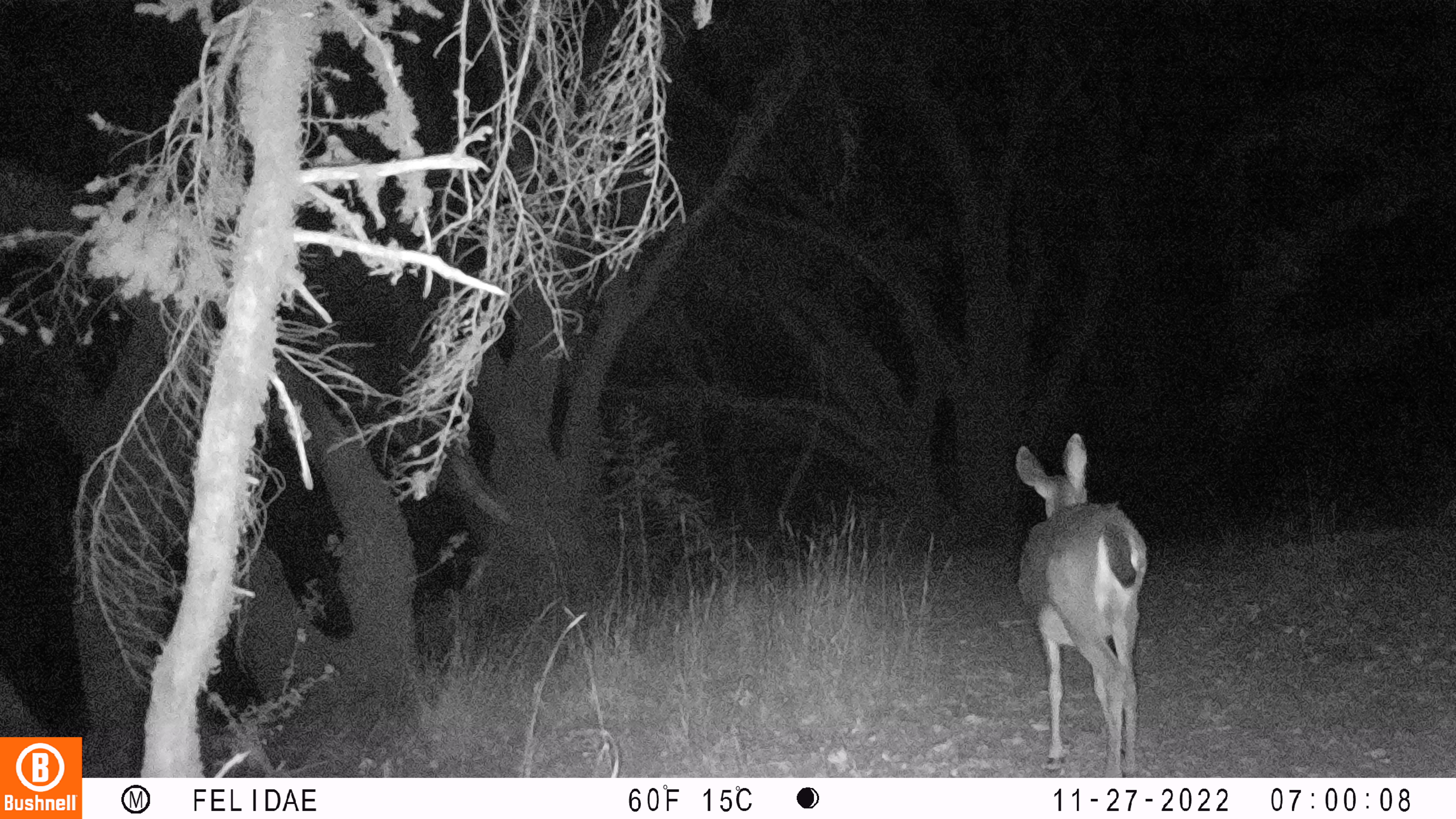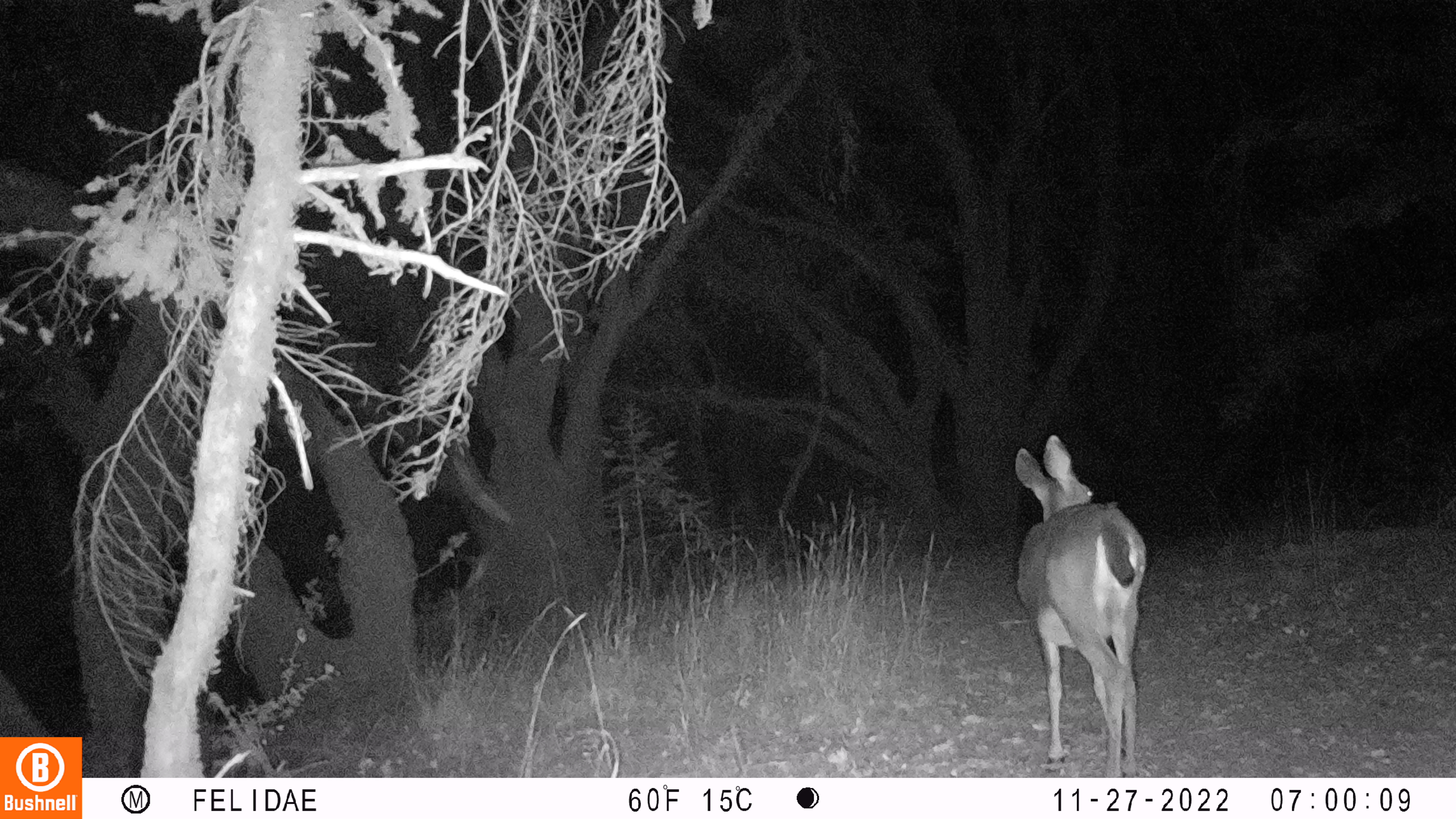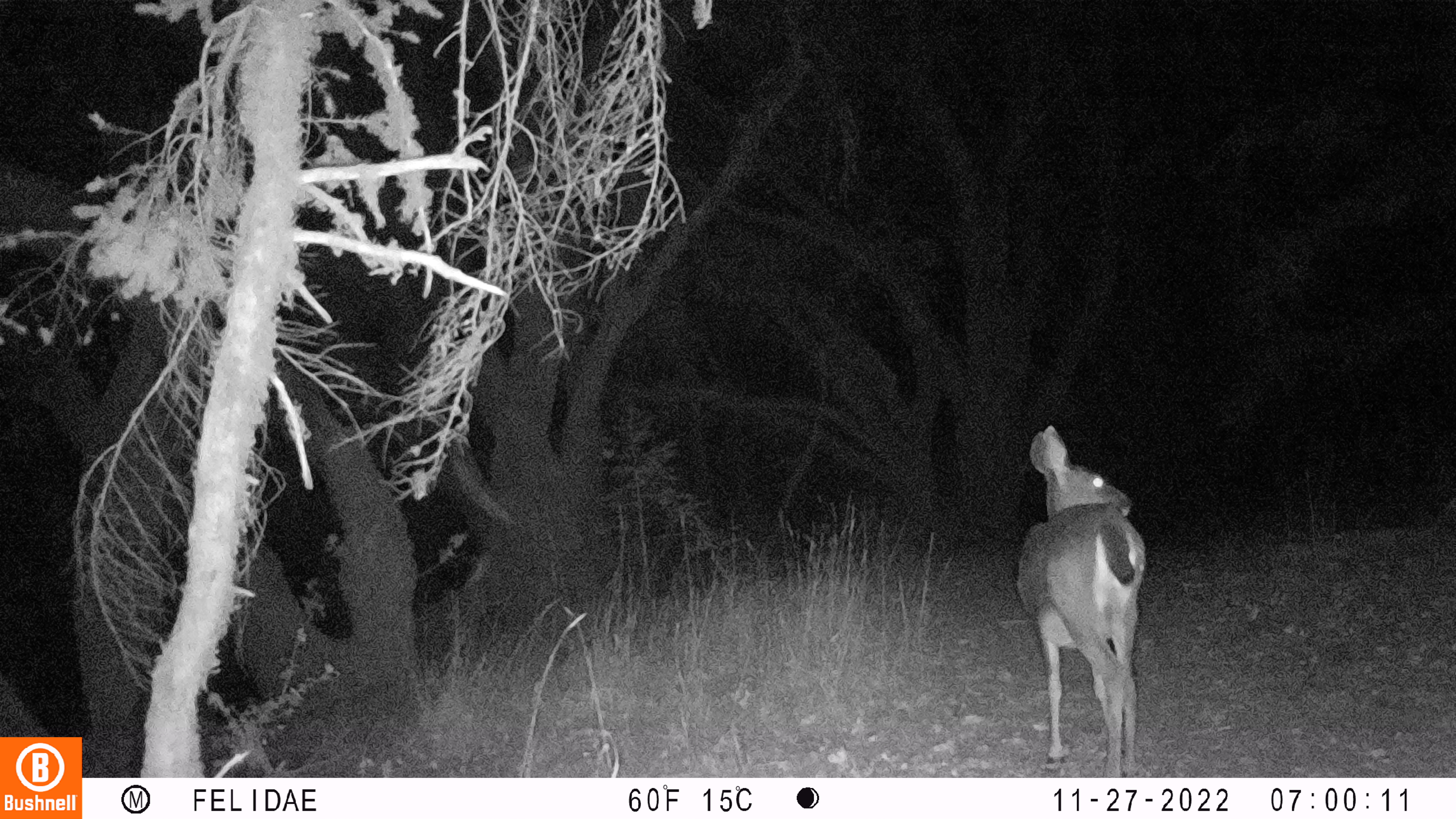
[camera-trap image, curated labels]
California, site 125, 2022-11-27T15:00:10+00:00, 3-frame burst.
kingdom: Animalia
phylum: Chordata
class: Mammalia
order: Artiodactyla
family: Cervidae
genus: Odocoileus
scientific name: Odocoileus hemionus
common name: mule deer